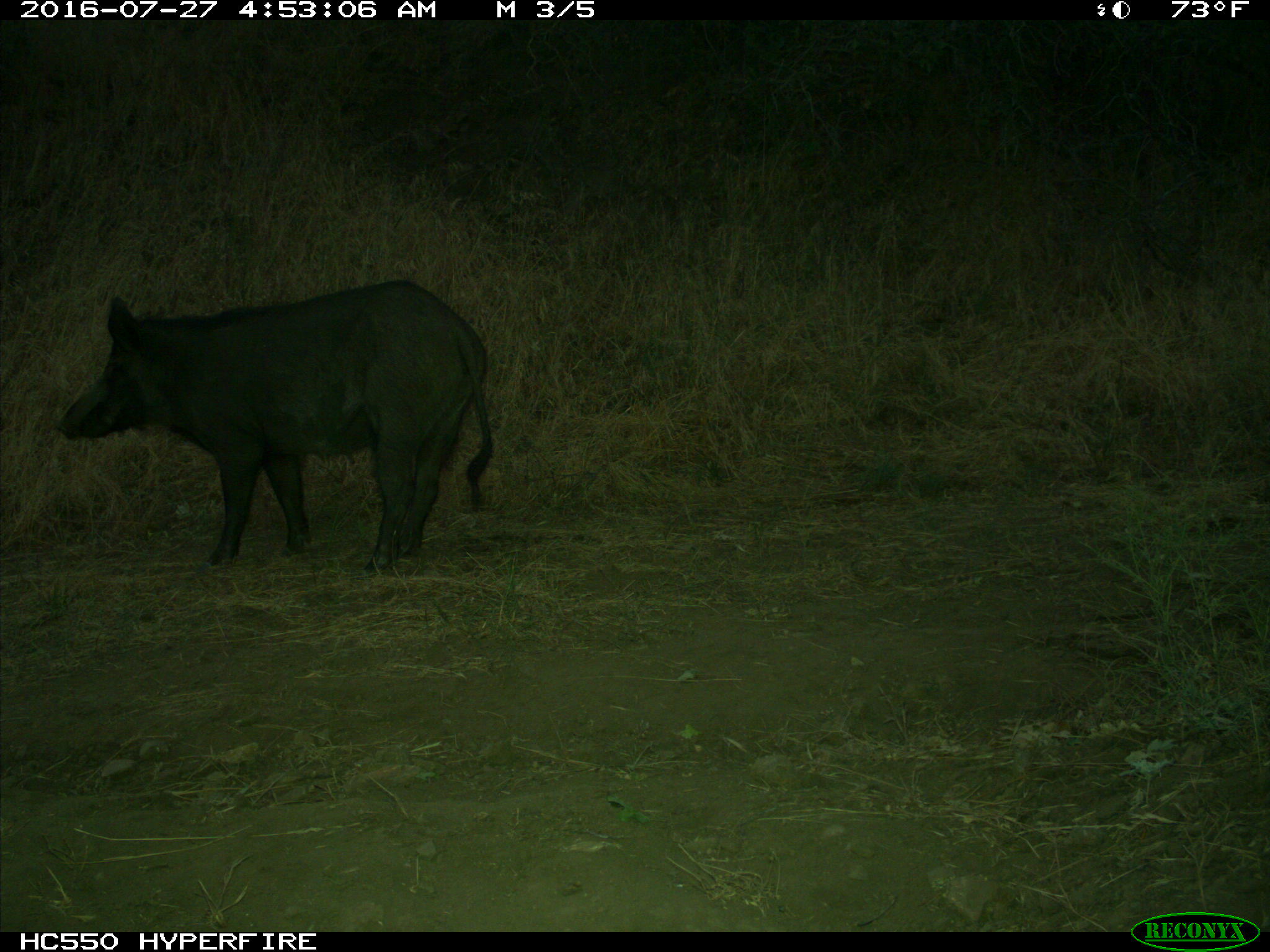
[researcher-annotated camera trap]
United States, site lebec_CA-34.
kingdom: Animalia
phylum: Chordata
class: Mammalia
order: Artiodactyla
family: Suidae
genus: Sus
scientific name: Sus scrofa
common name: wild boar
Sus scrofa (wild boar).